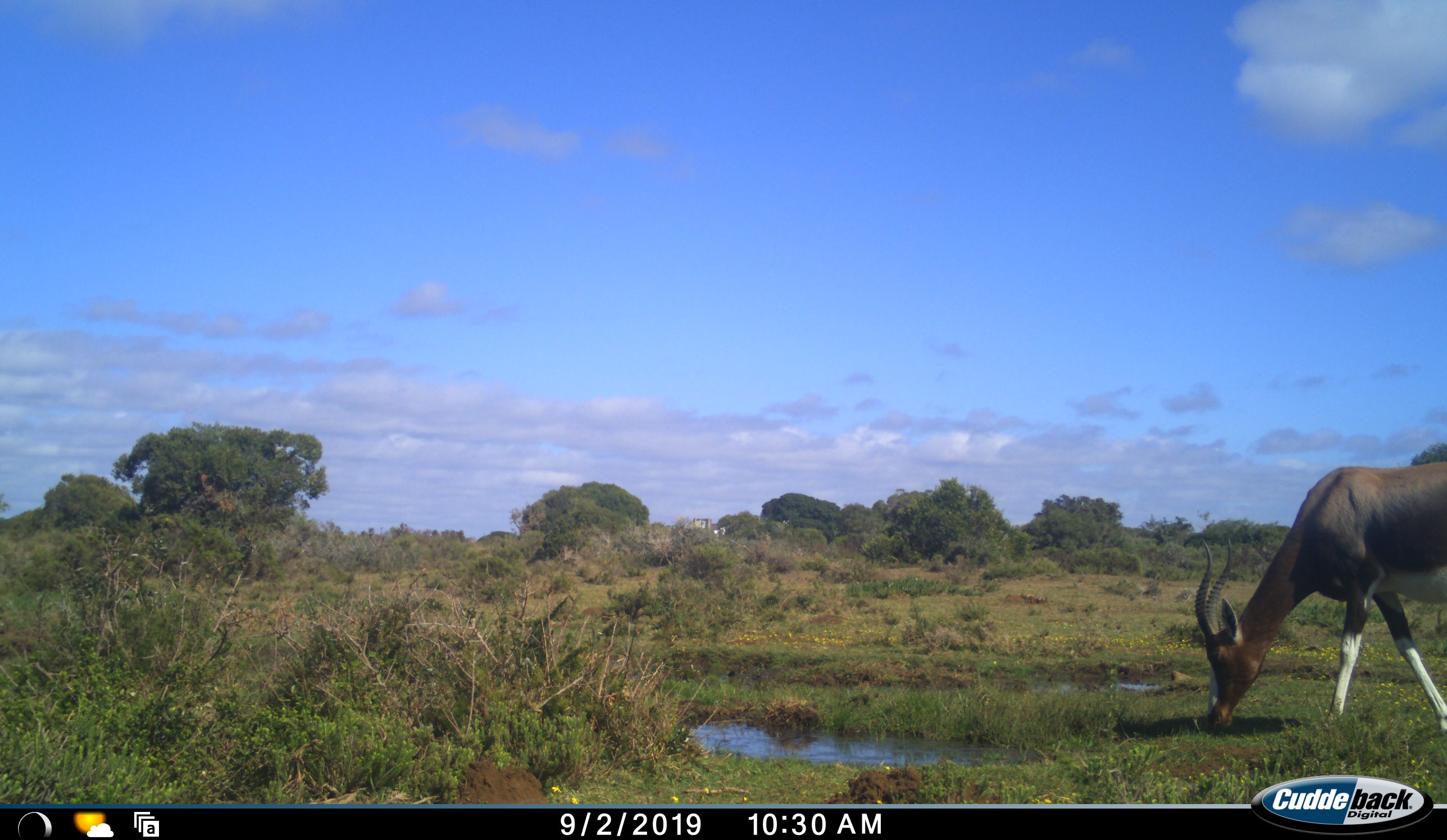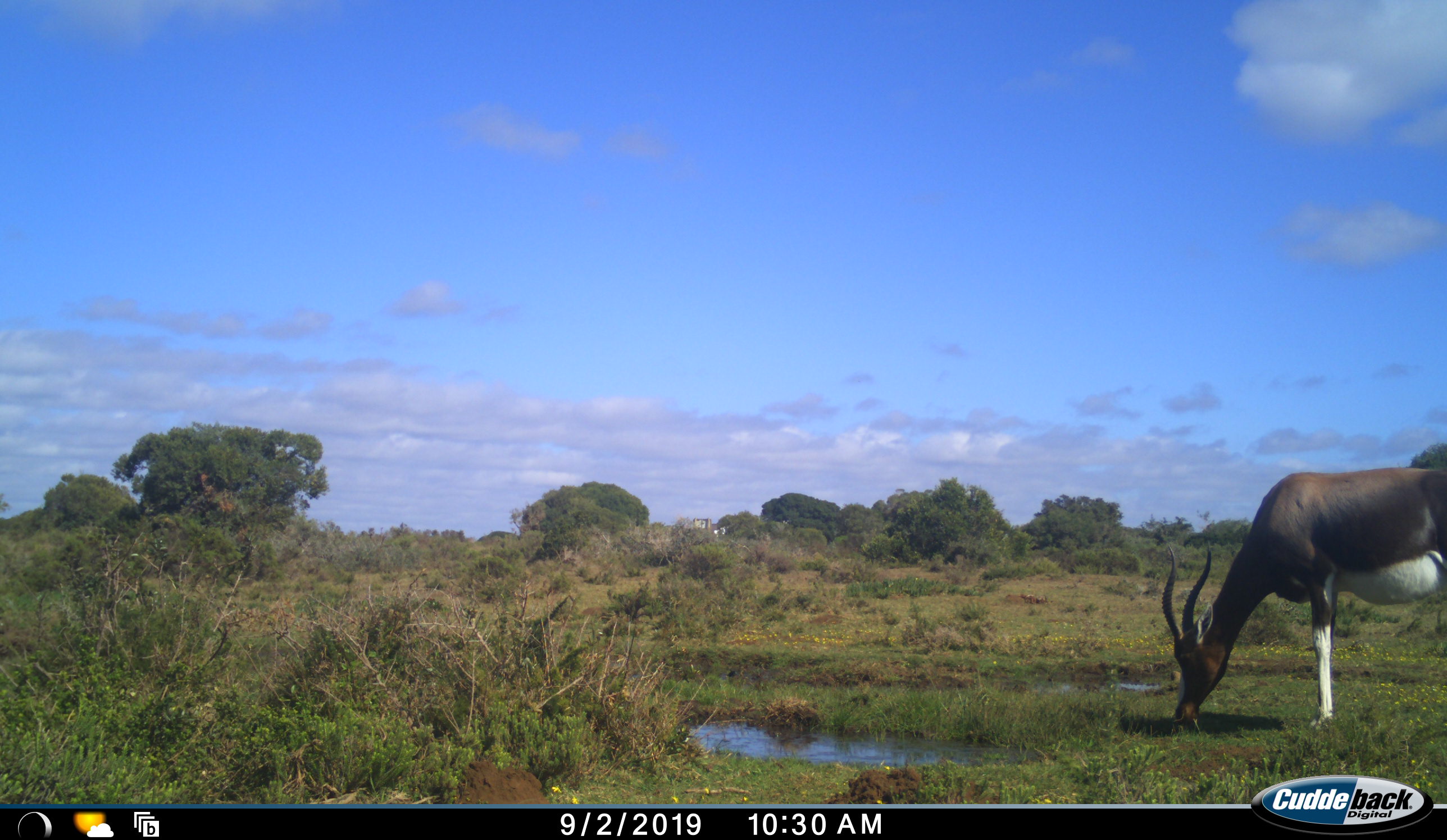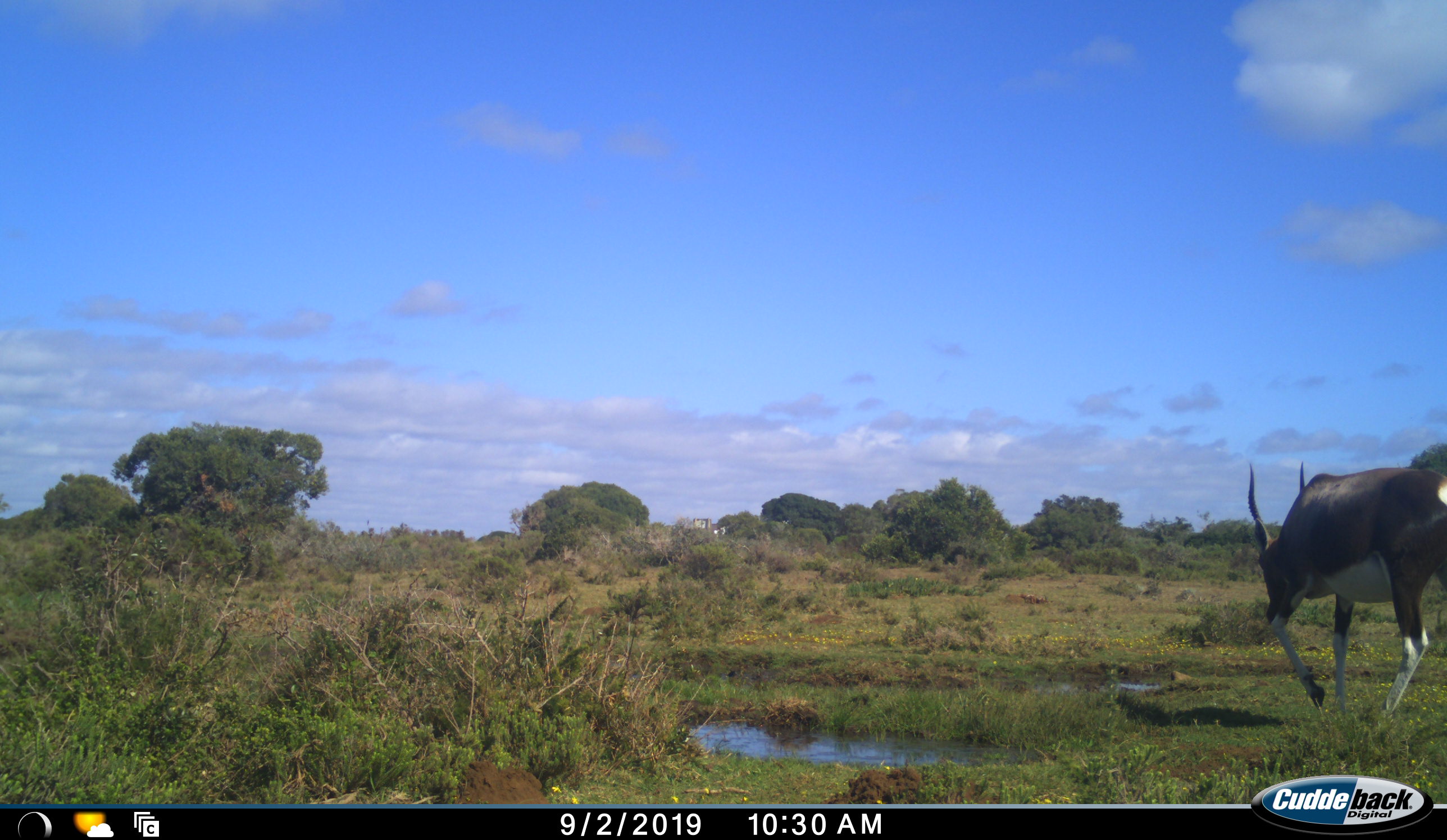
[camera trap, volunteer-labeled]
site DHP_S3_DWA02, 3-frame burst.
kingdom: Animalia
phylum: Chordata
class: Mammalia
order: Artiodactyla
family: Bovidae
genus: Damaliscus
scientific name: Damaliscus pygargus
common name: bontebok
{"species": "bontebok (Damaliscus pygargus)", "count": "1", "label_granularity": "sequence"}